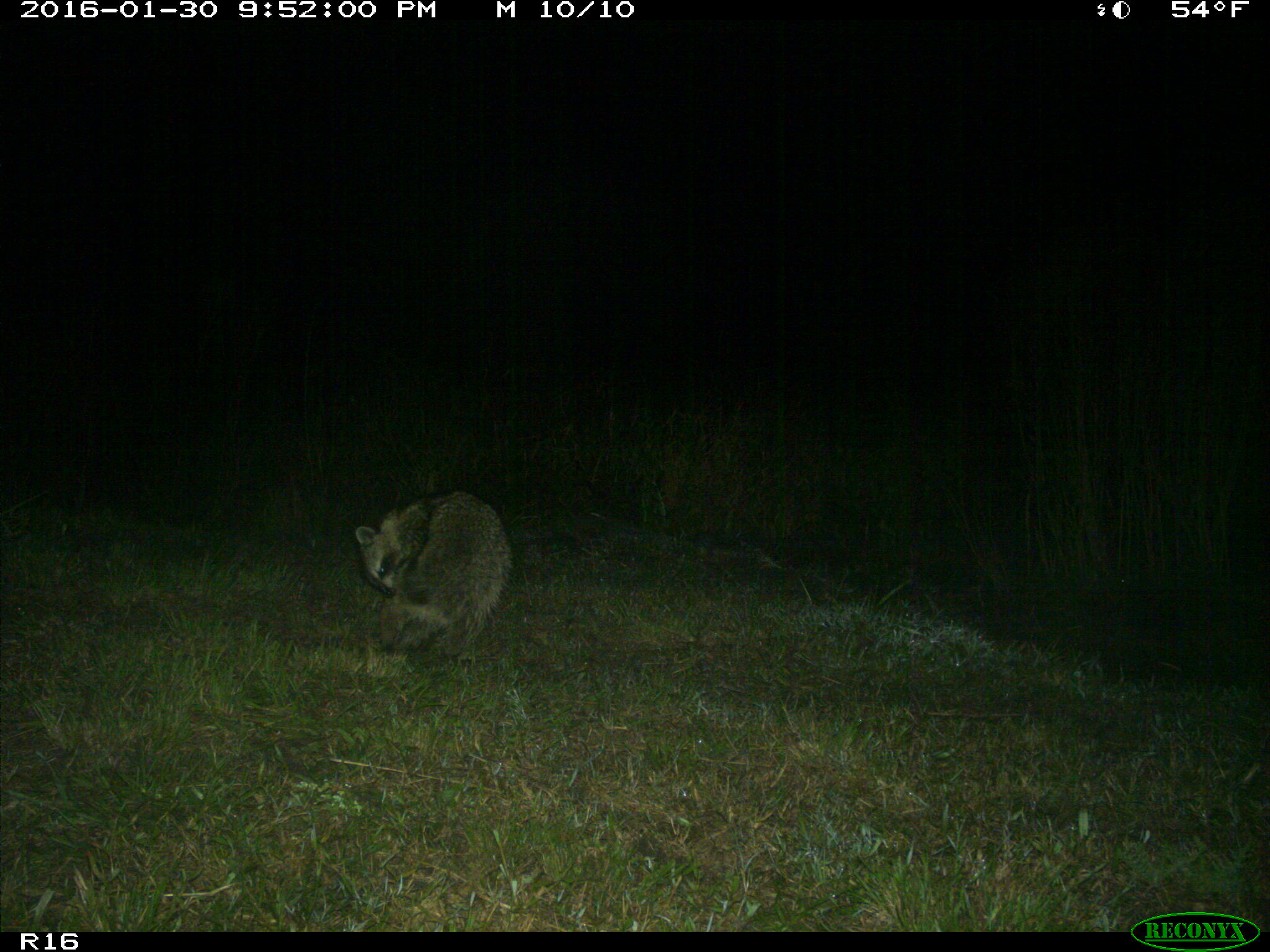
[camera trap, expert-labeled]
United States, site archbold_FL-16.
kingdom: Animalia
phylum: Chordata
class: Mammalia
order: Carnivora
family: Procyonidae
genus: Procyon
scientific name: Procyon lotor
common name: common raccoon